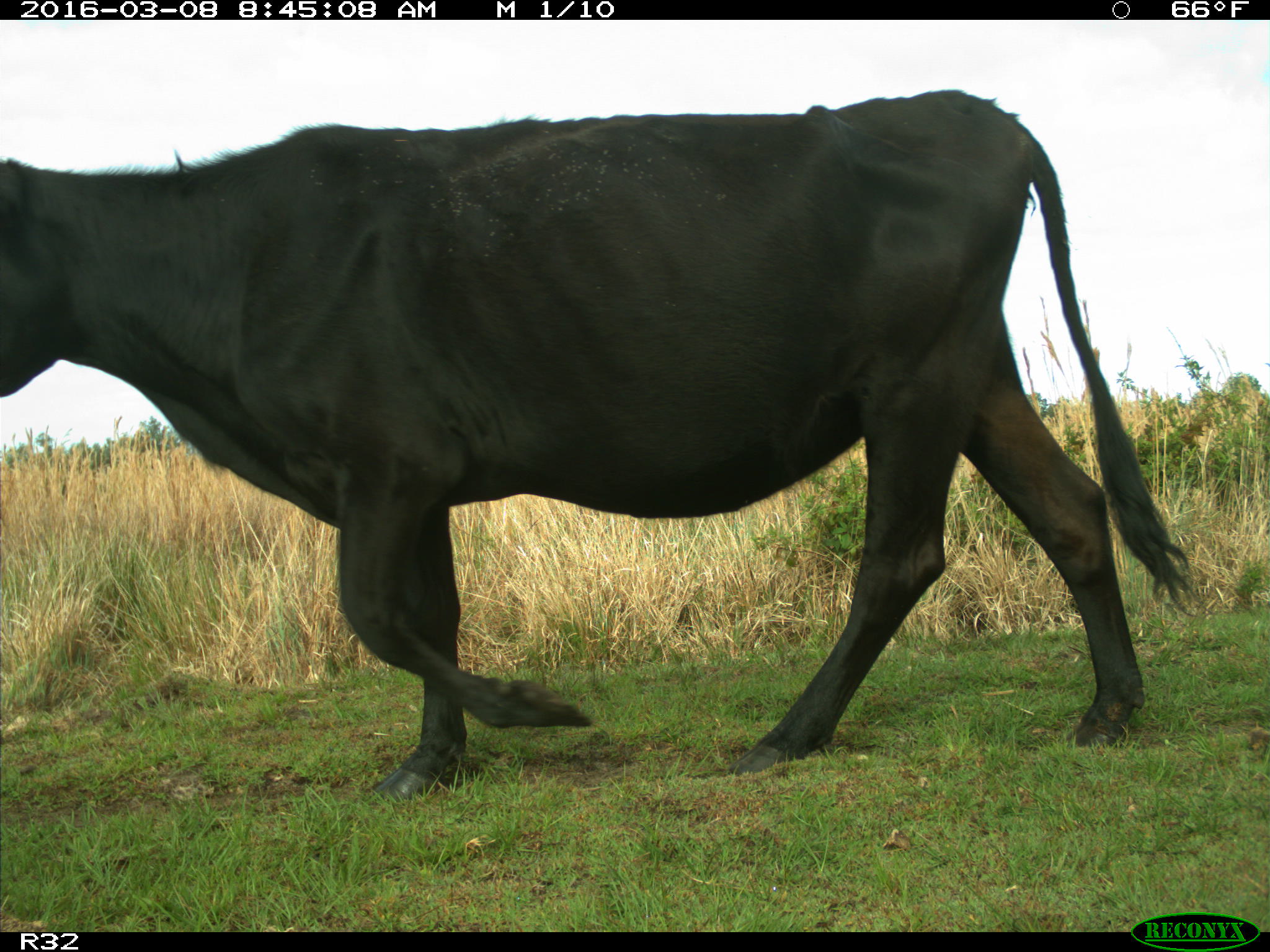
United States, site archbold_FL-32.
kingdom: Animalia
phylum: Chordata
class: Mammalia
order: Artiodactyla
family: Bovidae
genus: Bos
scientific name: Bos taurus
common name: domestic cow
Bos taurus (domestic cow).